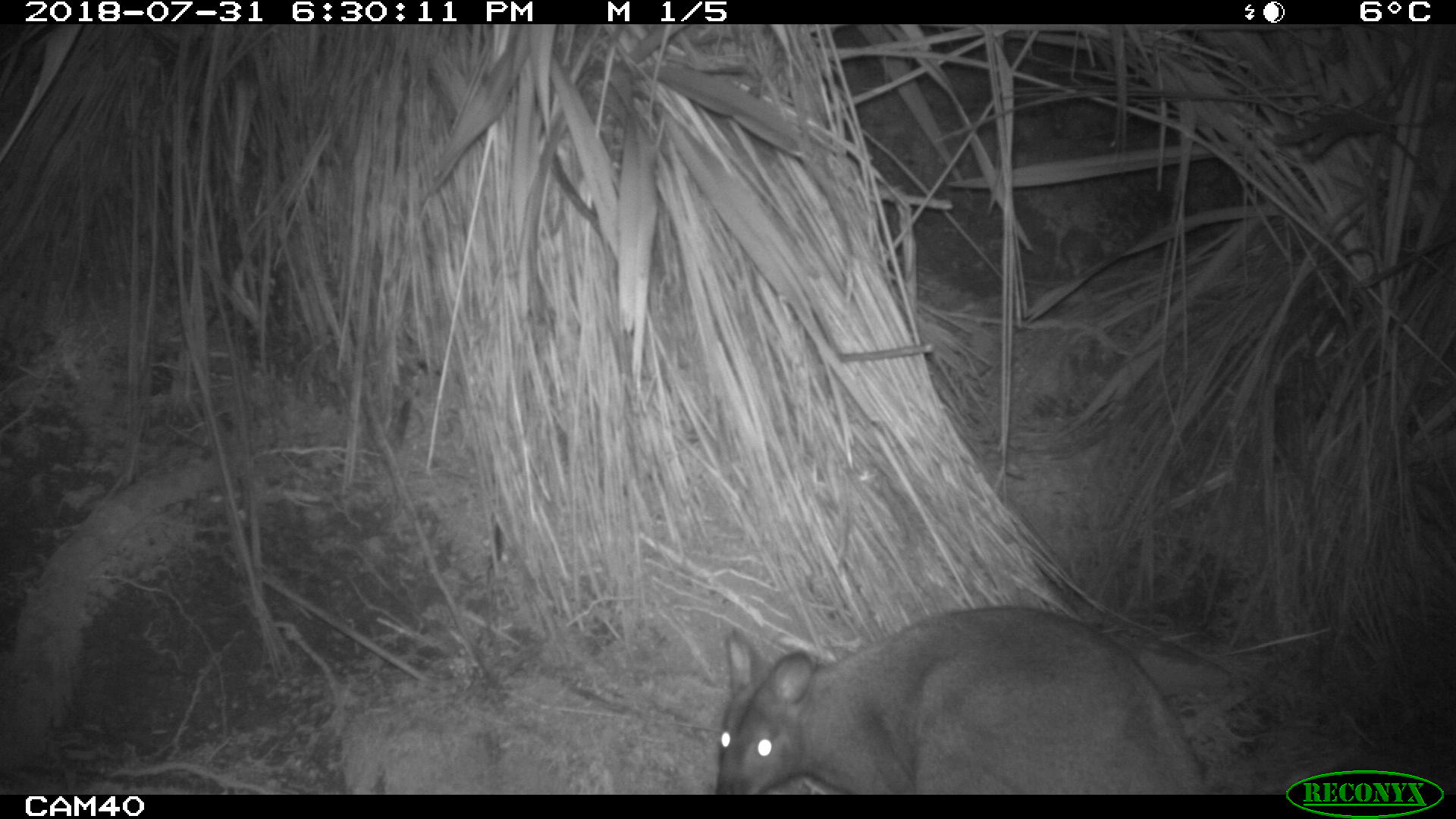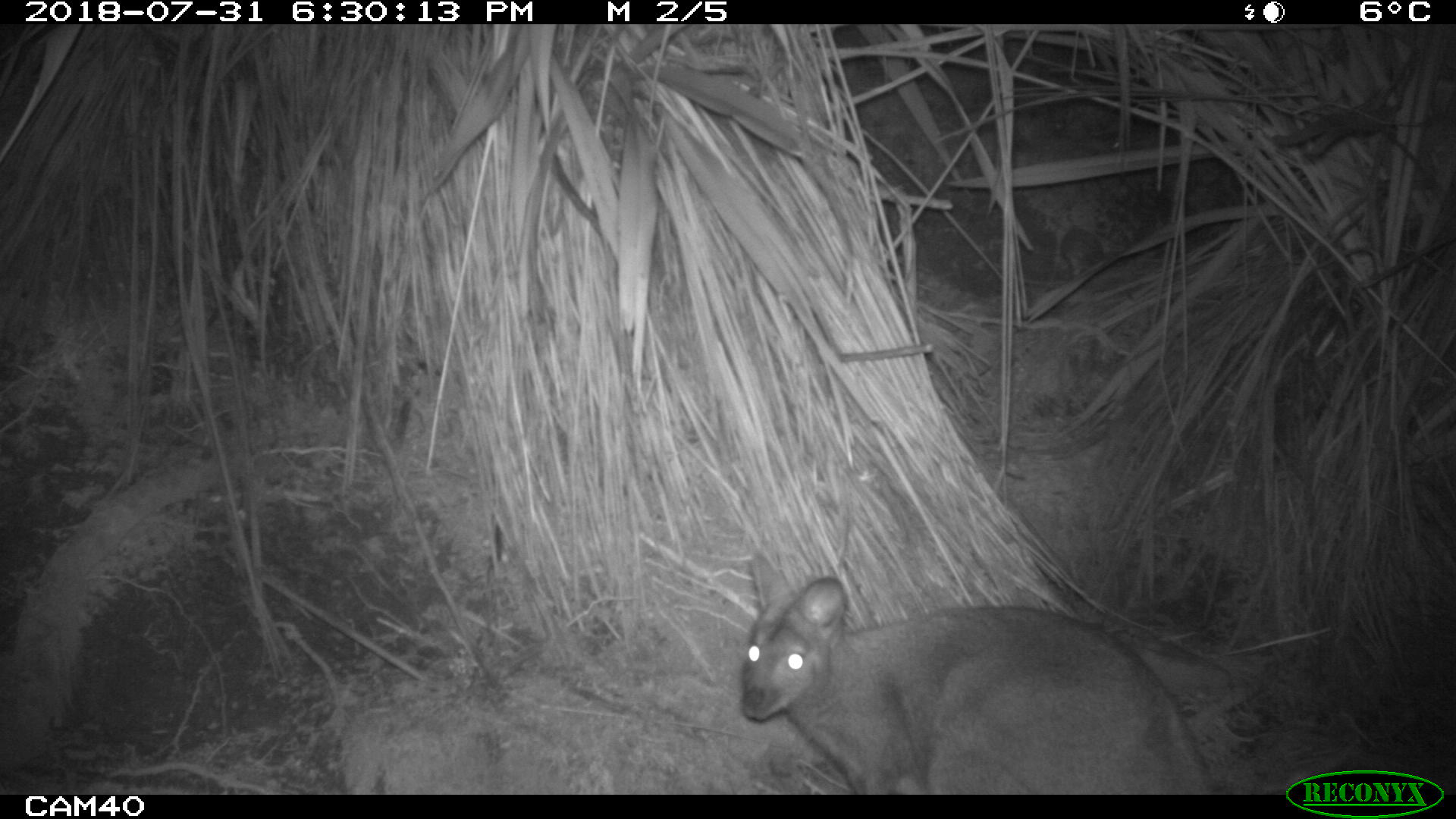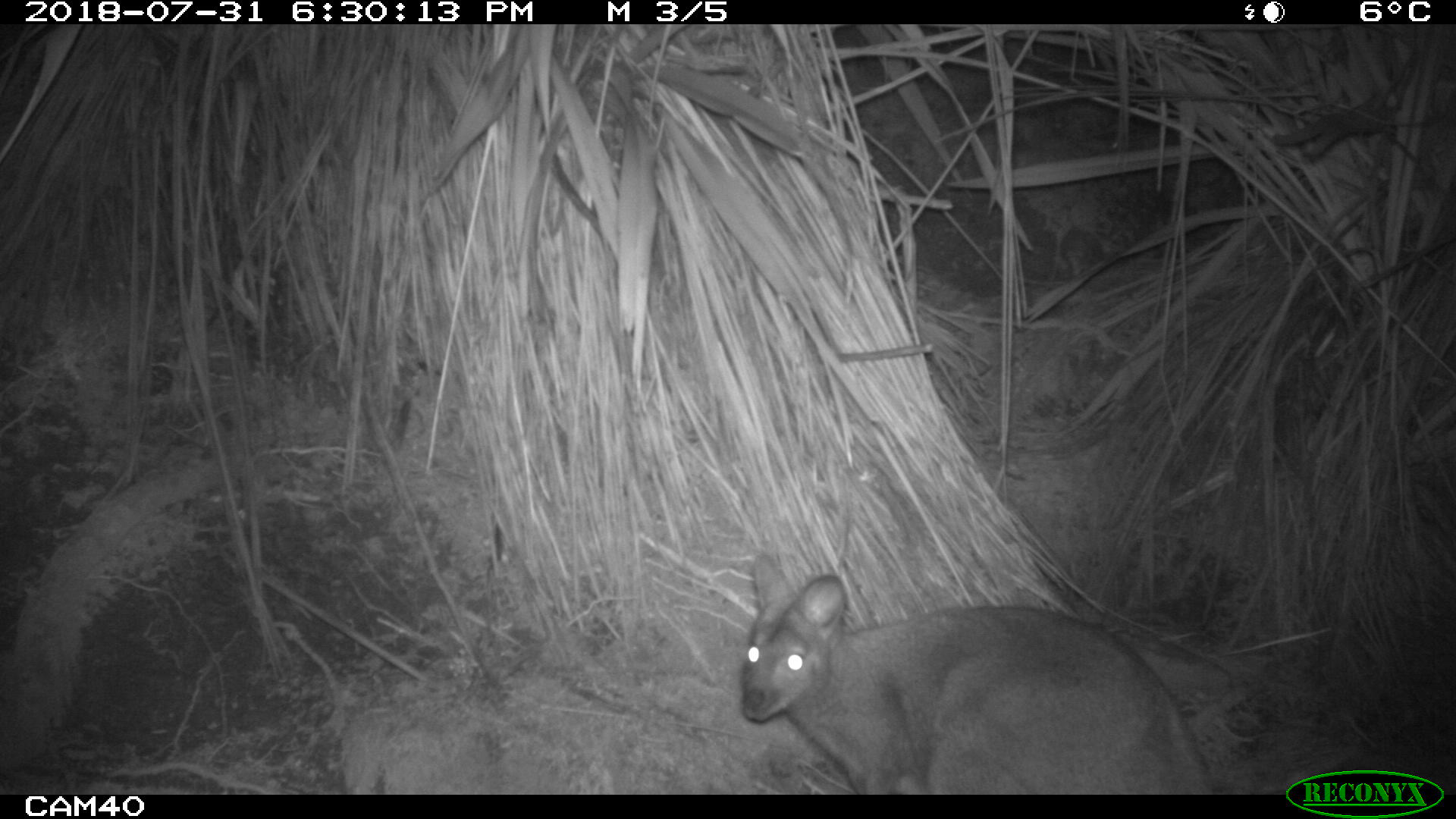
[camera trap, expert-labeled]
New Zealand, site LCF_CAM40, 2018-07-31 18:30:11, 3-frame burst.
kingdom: Animalia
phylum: Chordata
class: Mammalia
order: Diprotodontia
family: Macropodidae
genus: Notamacropus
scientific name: Notamacropus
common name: wallaby